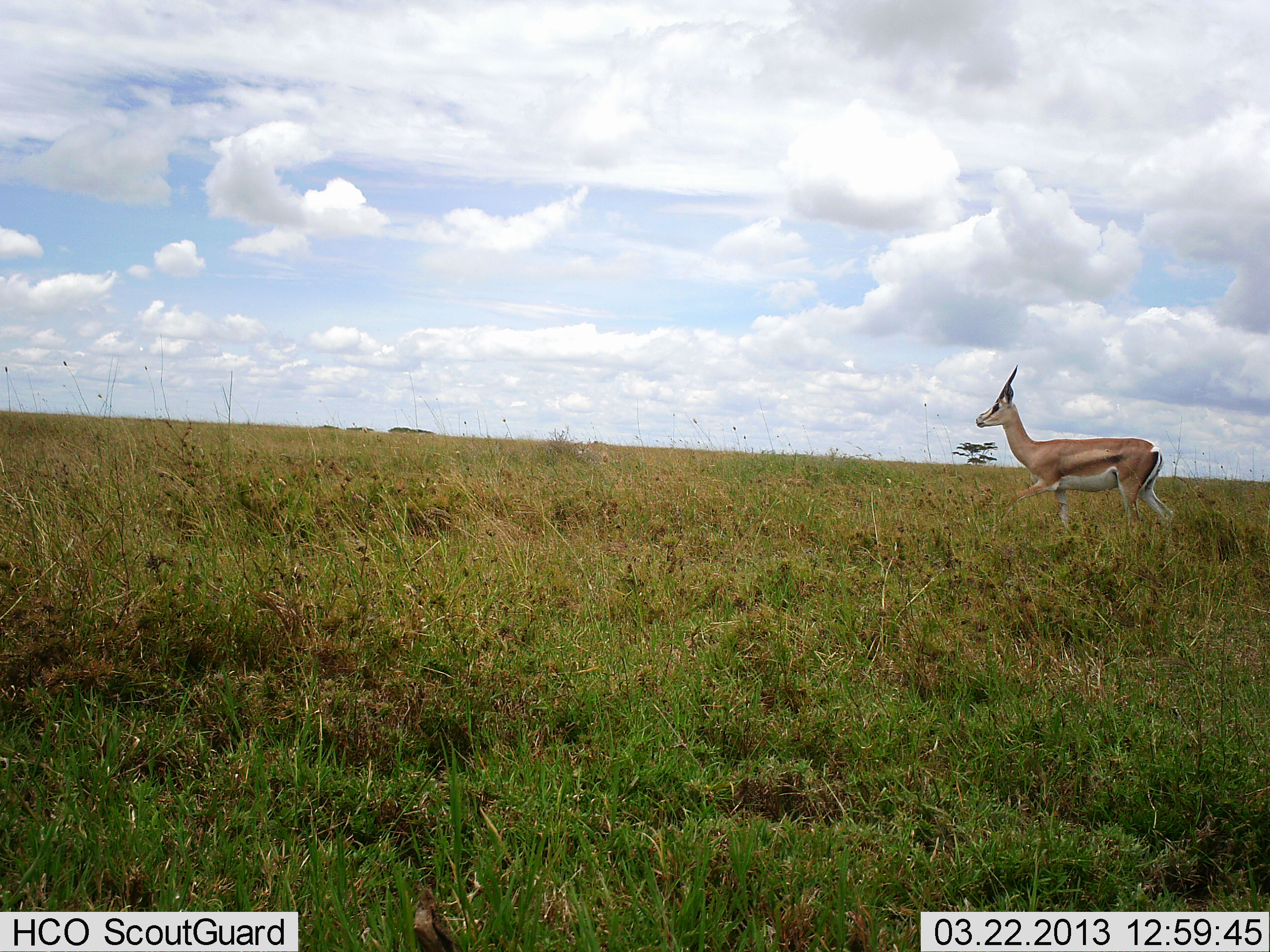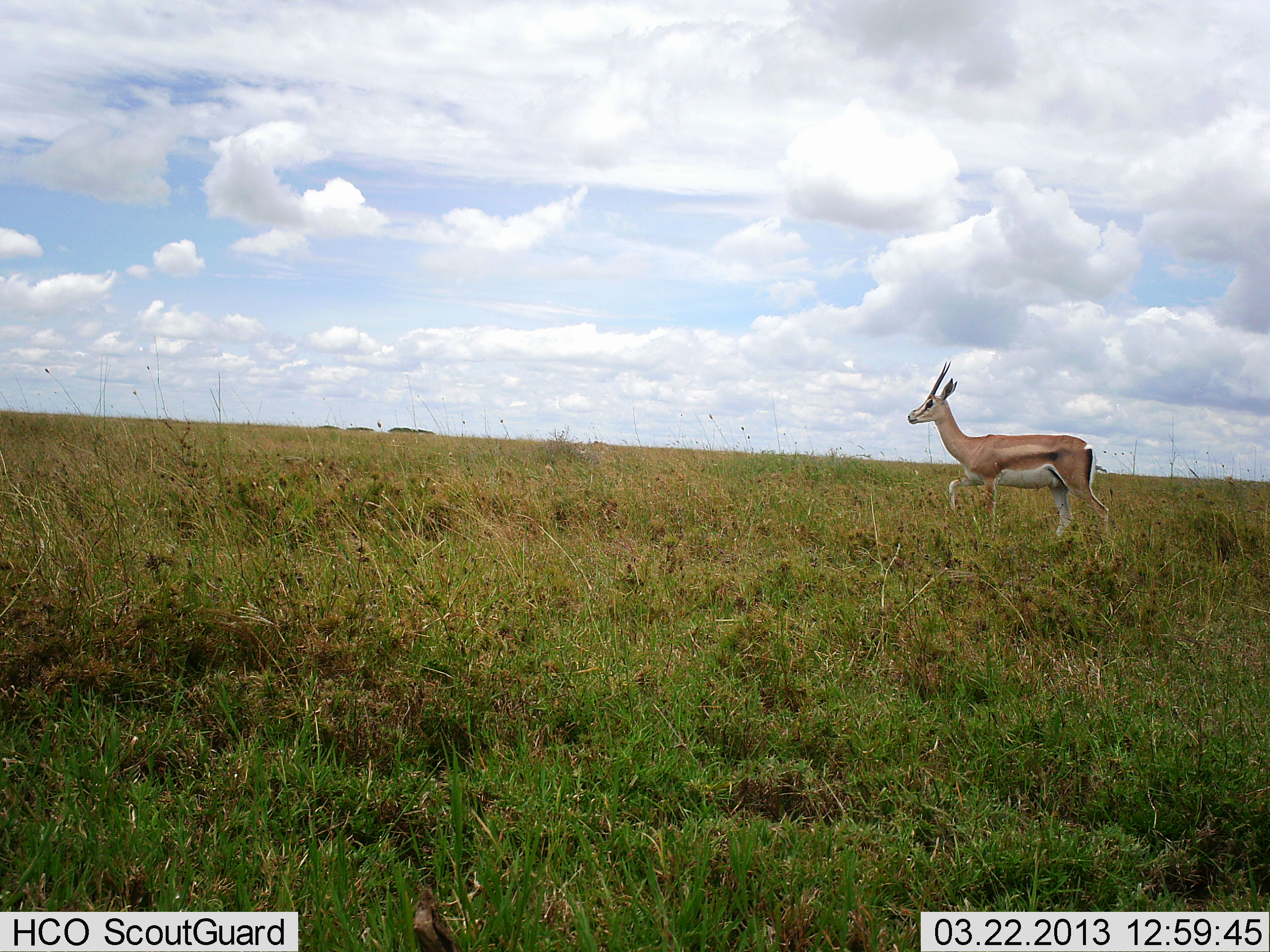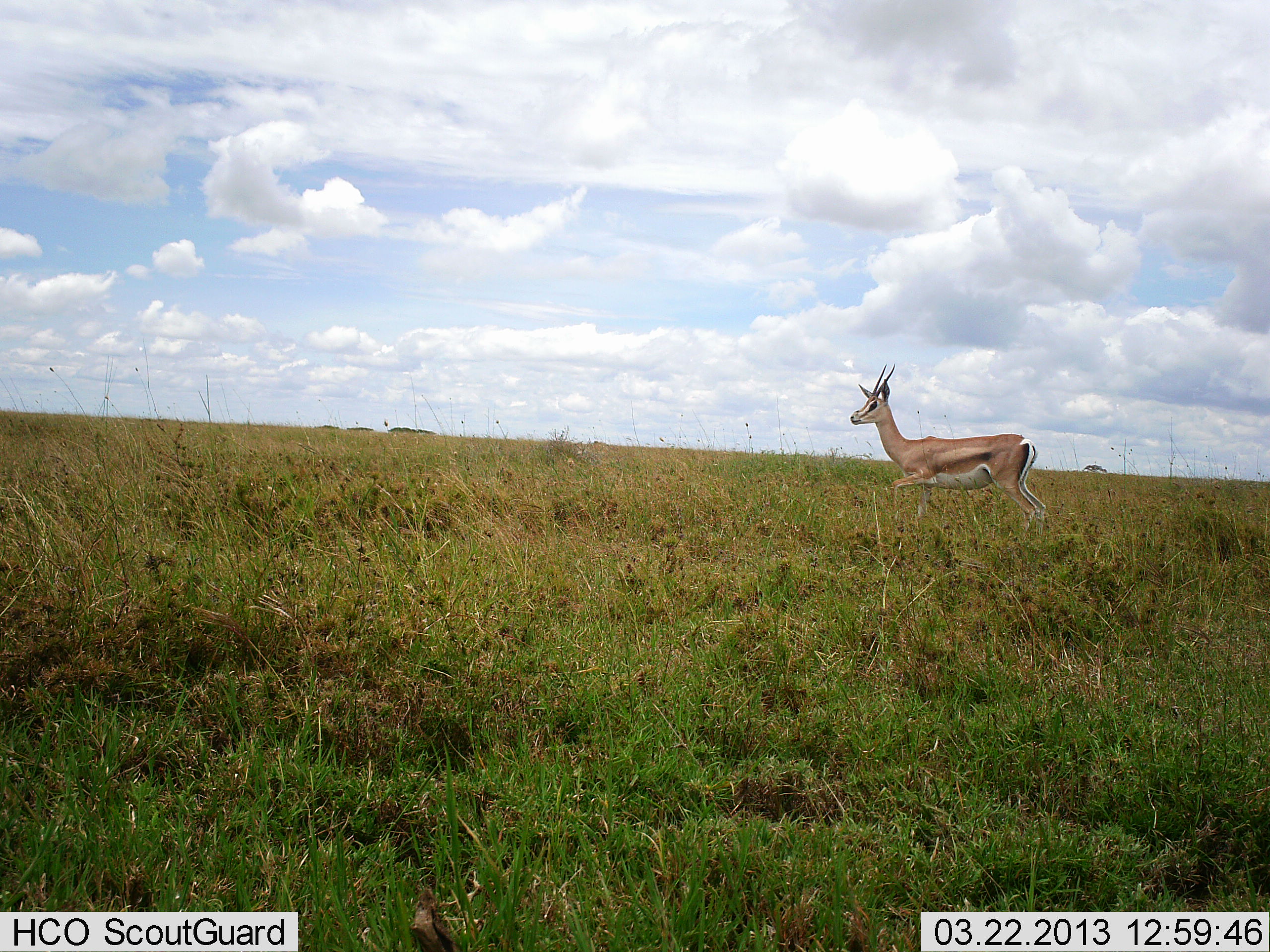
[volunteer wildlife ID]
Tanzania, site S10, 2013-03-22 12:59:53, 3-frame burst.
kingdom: Animalia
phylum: Chordata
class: Mammalia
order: Artiodactyla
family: Bovidae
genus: Nanger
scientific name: Nanger granti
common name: grant's gazelle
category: gazellegrants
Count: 1.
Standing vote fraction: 10%.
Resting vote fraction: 0%.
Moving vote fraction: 90%.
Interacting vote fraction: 0%.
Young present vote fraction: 0%.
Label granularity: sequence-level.